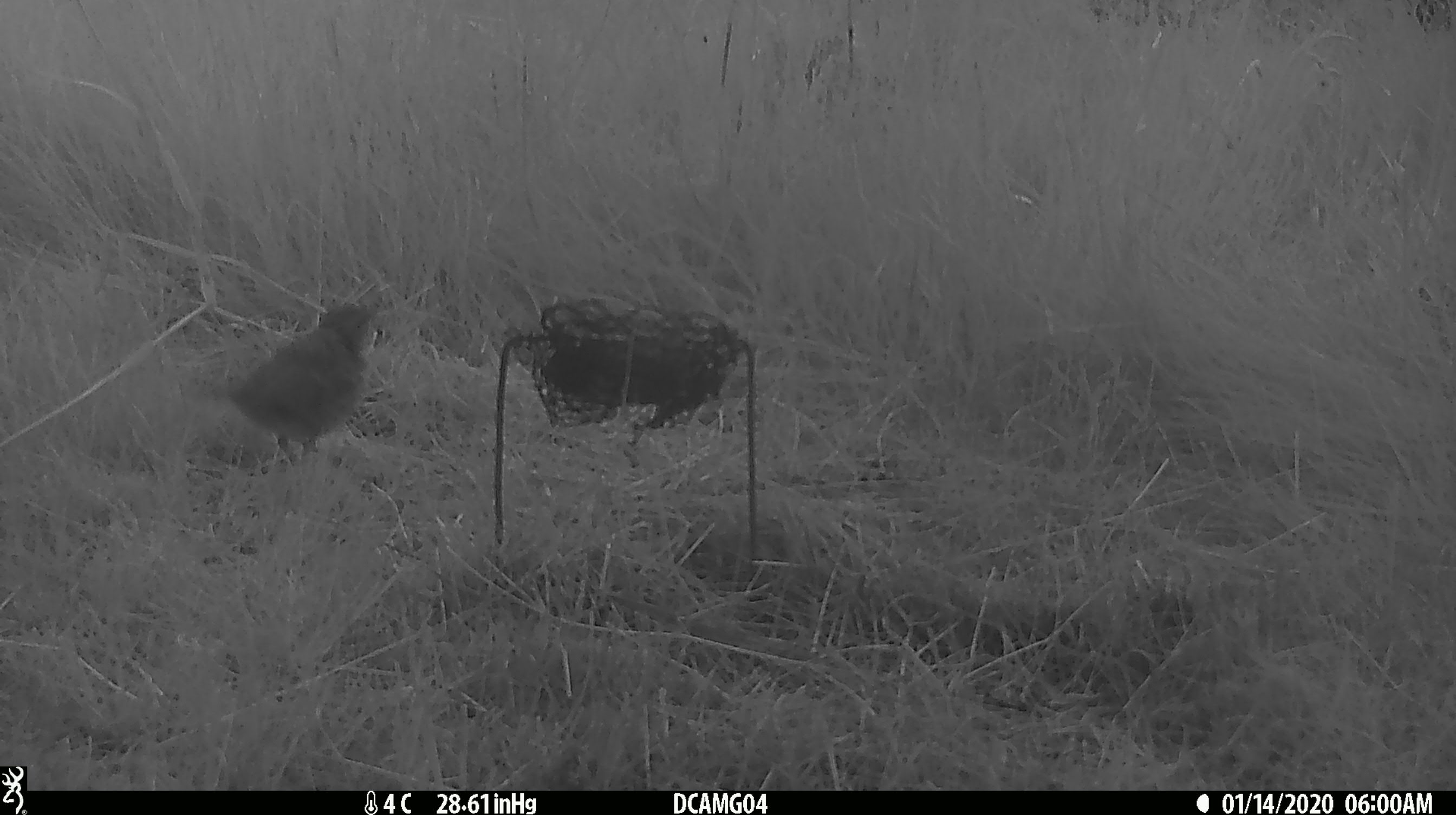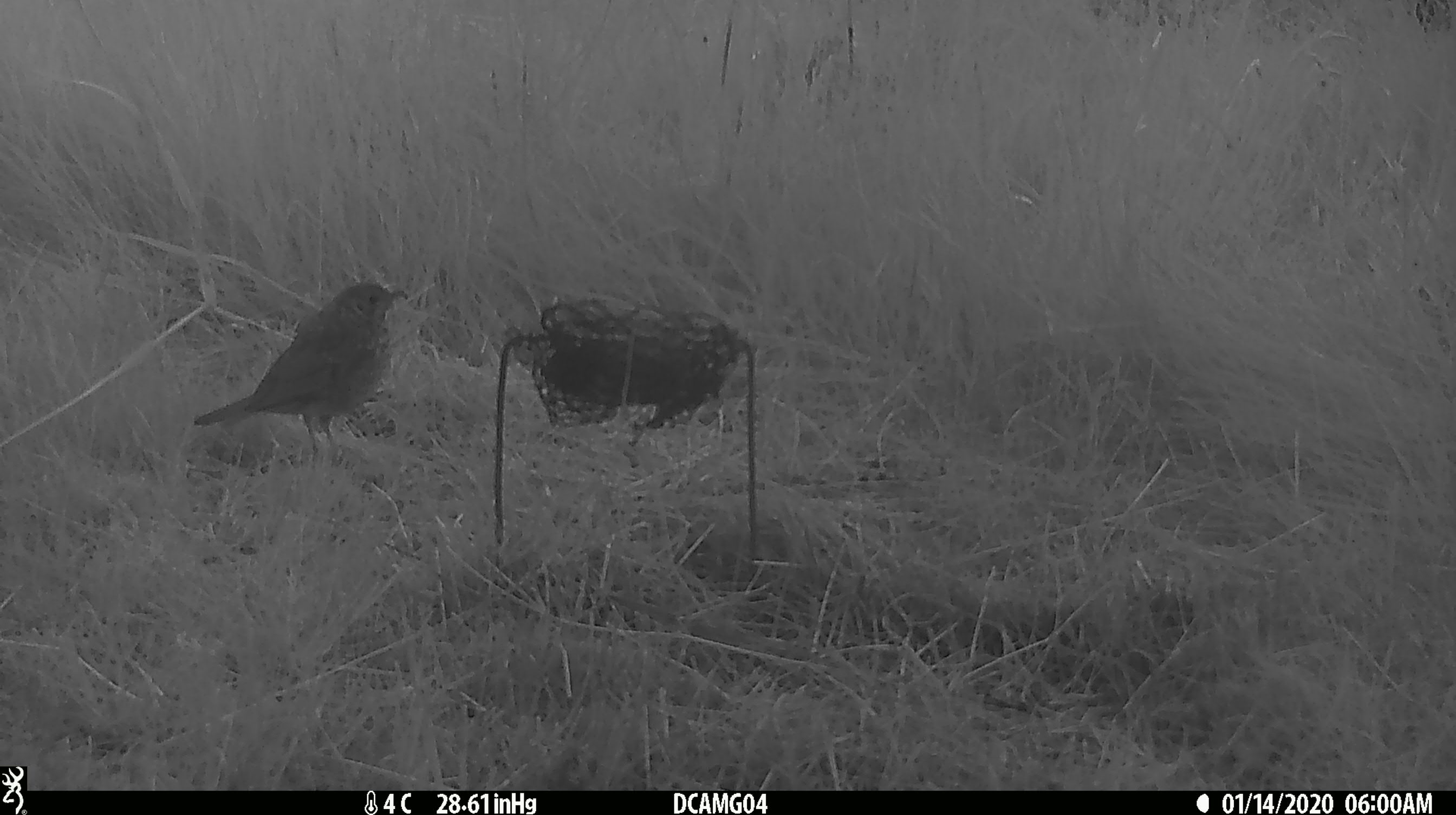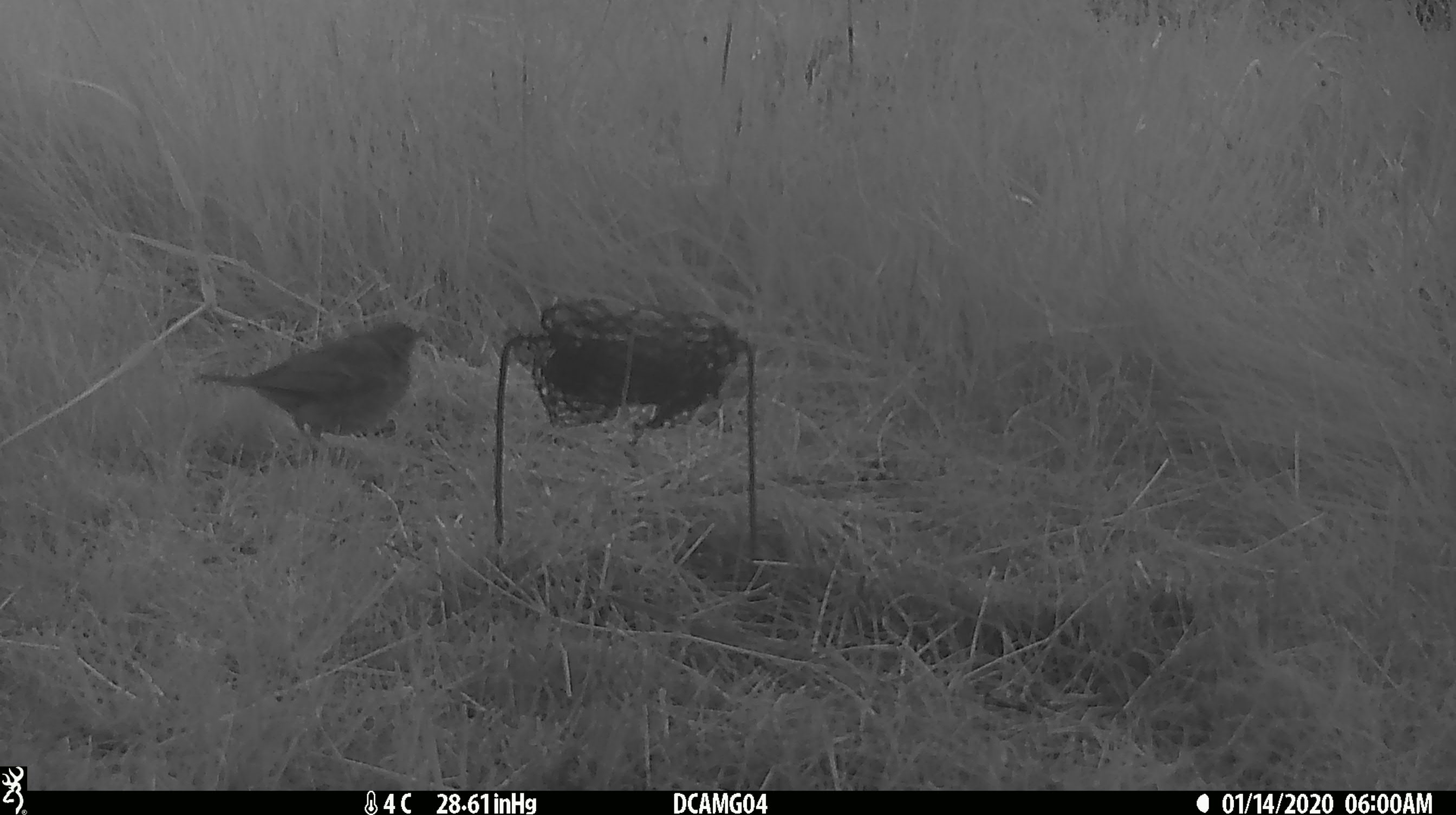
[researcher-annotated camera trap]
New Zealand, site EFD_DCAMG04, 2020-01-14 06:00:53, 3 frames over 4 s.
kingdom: Animalia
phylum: Chordata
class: Aves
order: Passeriformes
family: Turdidae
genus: Turdus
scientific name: Turdus philomelos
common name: song thrush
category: thrush